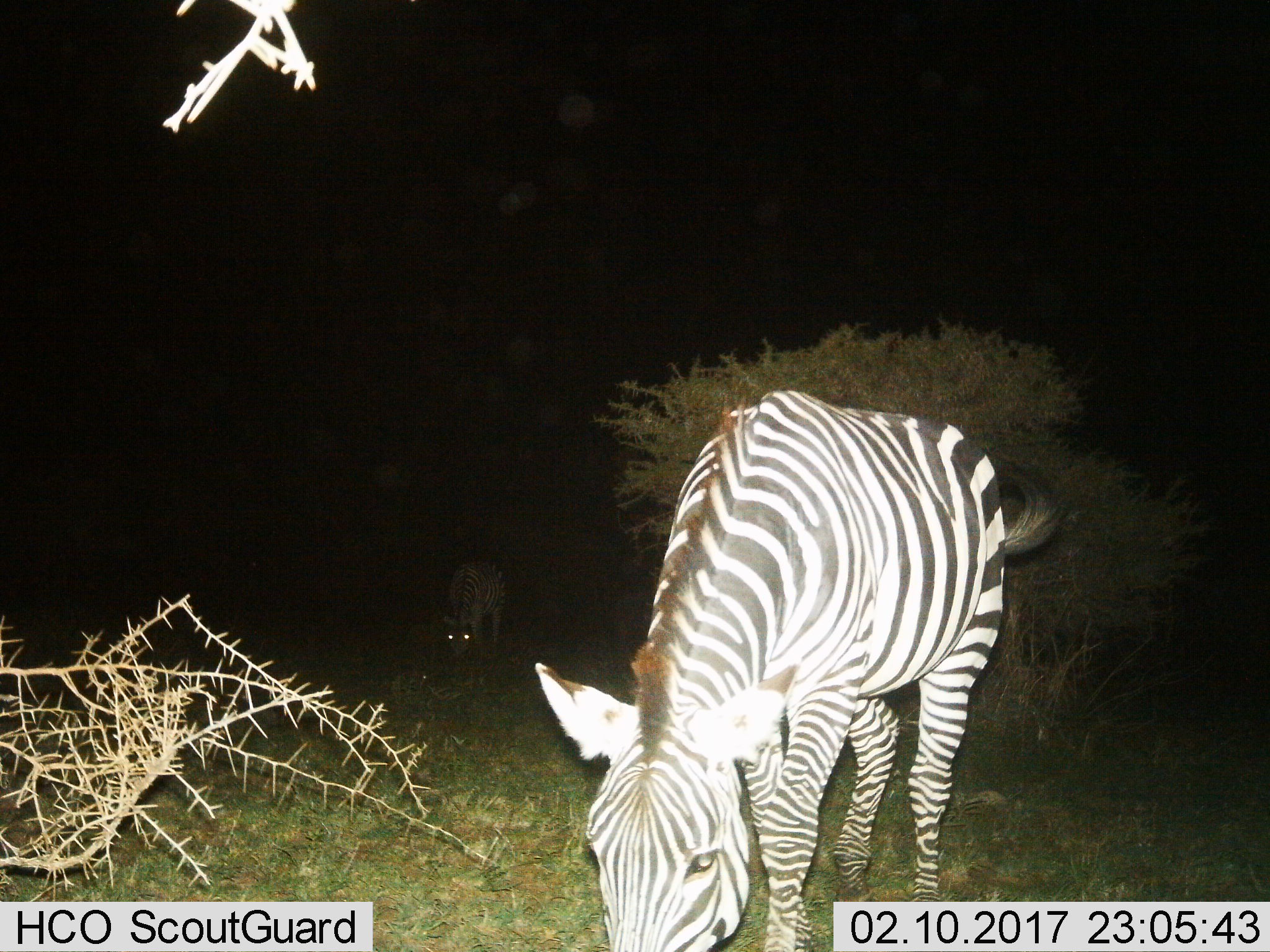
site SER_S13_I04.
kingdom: Animalia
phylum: Chordata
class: Mammalia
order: Perissodactyla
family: Equidae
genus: Equus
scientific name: Equus quagga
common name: plains zebra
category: zebraplains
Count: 2.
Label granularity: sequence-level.